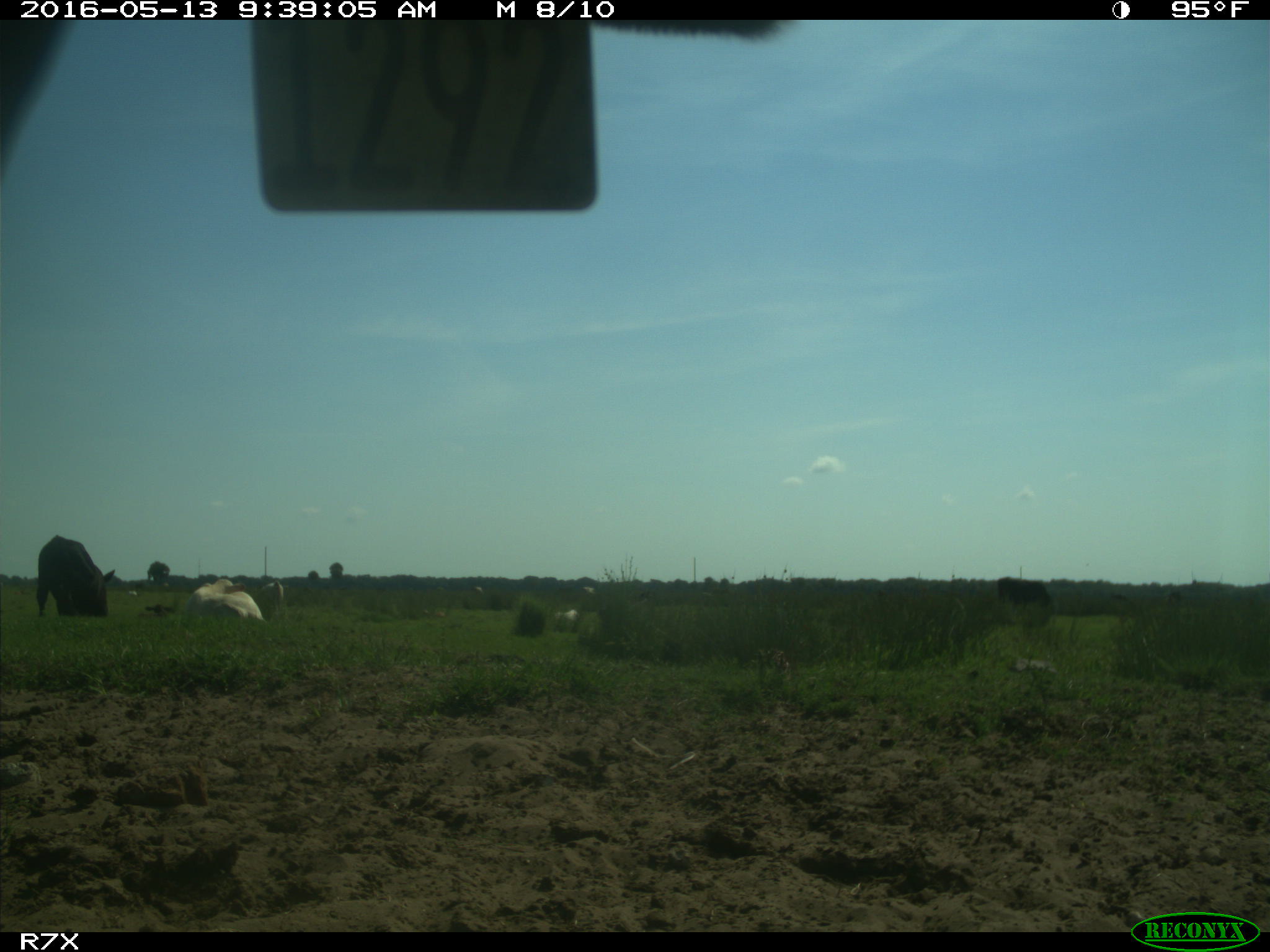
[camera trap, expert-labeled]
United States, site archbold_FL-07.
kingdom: Animalia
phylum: Chordata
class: Mammalia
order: Artiodactyla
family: Bovidae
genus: Bos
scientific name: Bos taurus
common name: domestic cow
Bos taurus (domestic cow).